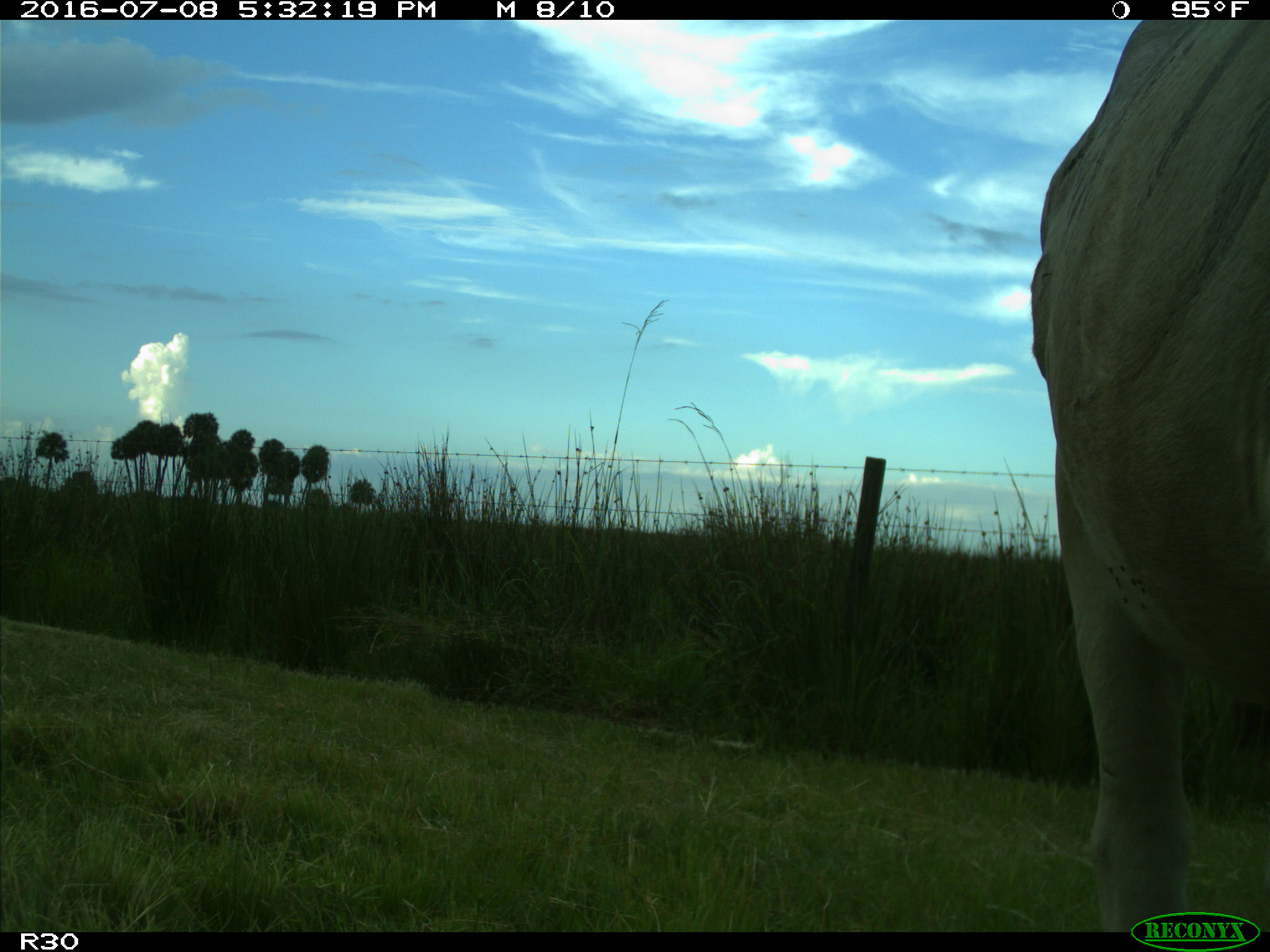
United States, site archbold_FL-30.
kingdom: Animalia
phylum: Chordata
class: Mammalia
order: Artiodactyla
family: Bovidae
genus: Bos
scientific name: Bos taurus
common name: domestic cow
Bos taurus (domestic cow).